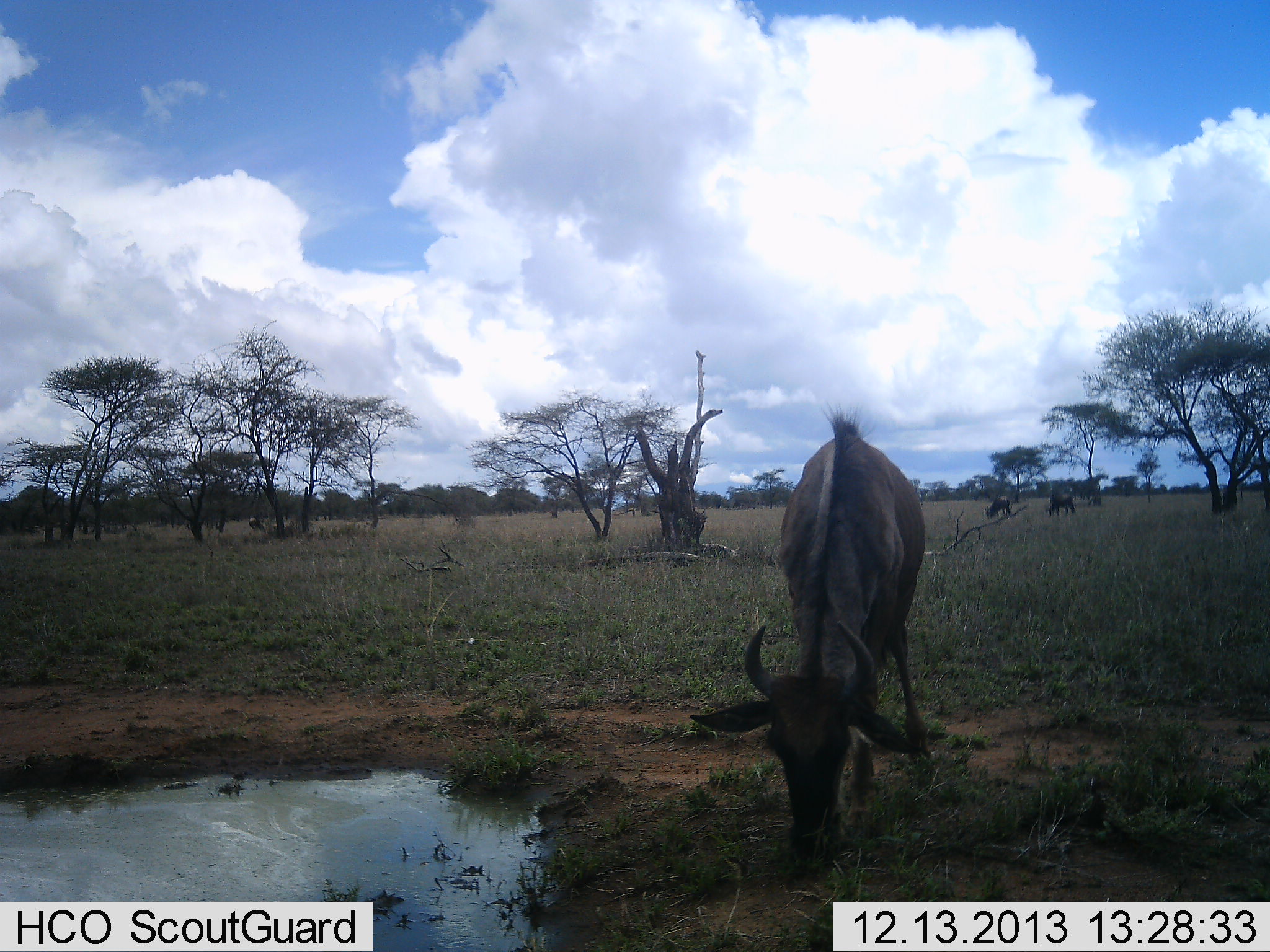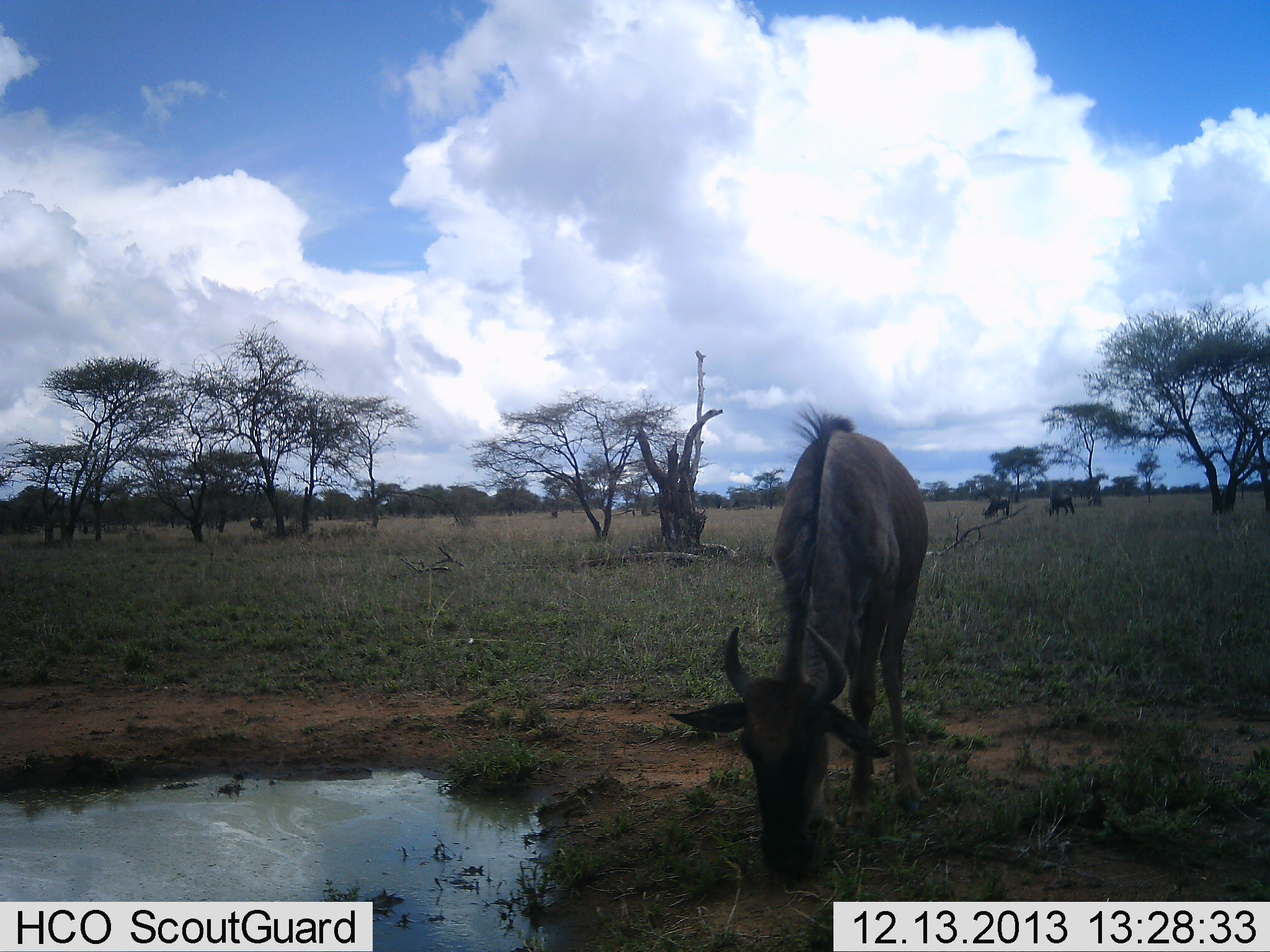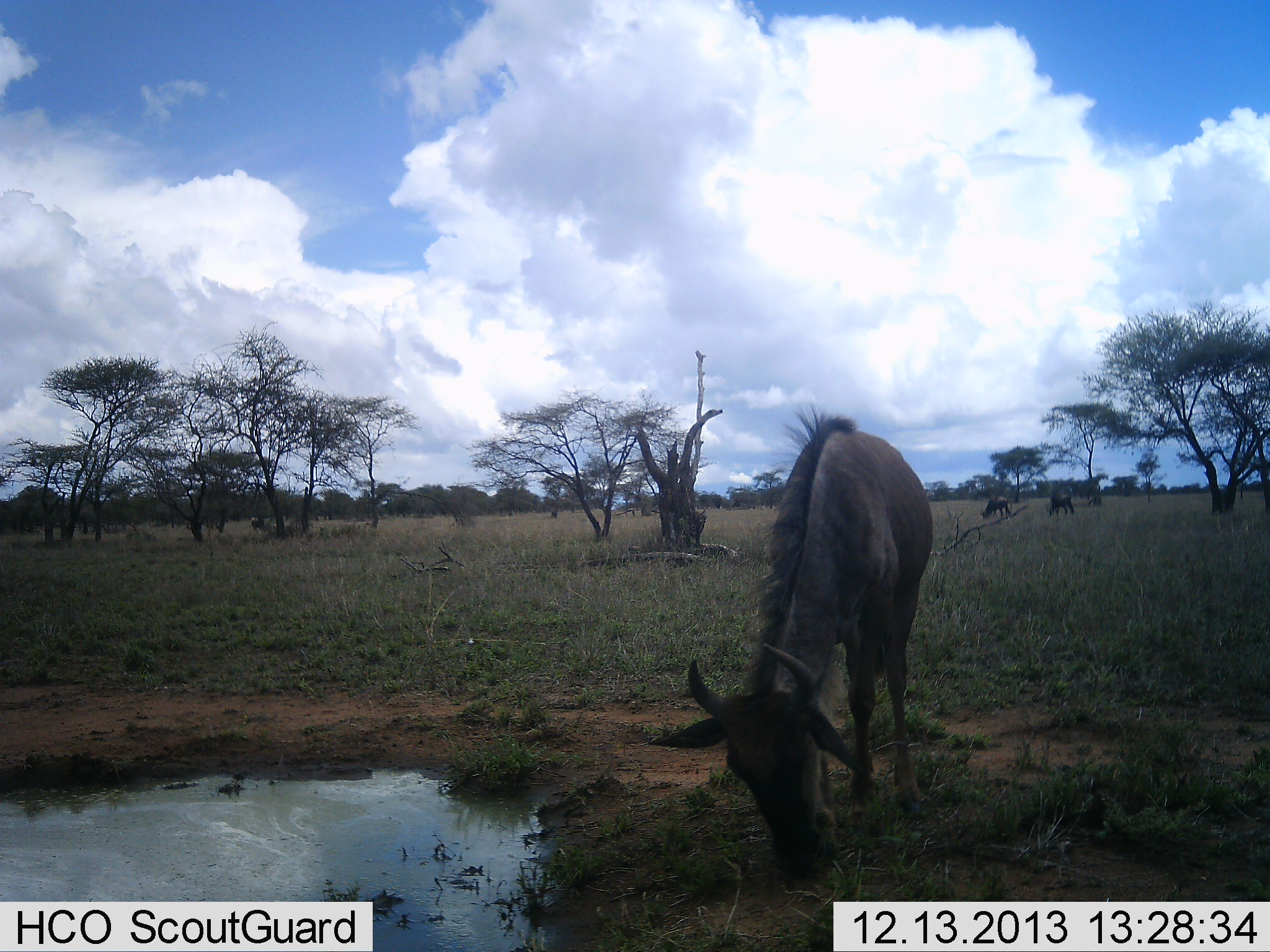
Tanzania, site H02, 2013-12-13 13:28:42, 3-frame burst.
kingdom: Animalia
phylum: Chordata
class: Mammalia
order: Artiodactyla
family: Bovidae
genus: Connochaetes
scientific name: Connochaetes taurinus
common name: blue wildebeest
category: wildebeest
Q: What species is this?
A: Wildebeest (blue wildebeest) (Connochaetes taurinus).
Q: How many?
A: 3.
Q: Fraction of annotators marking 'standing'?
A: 40%.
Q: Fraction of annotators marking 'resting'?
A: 0%.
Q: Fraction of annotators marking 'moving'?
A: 10%.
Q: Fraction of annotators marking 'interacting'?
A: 0%.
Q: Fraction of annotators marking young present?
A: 0%.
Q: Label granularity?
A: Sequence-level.